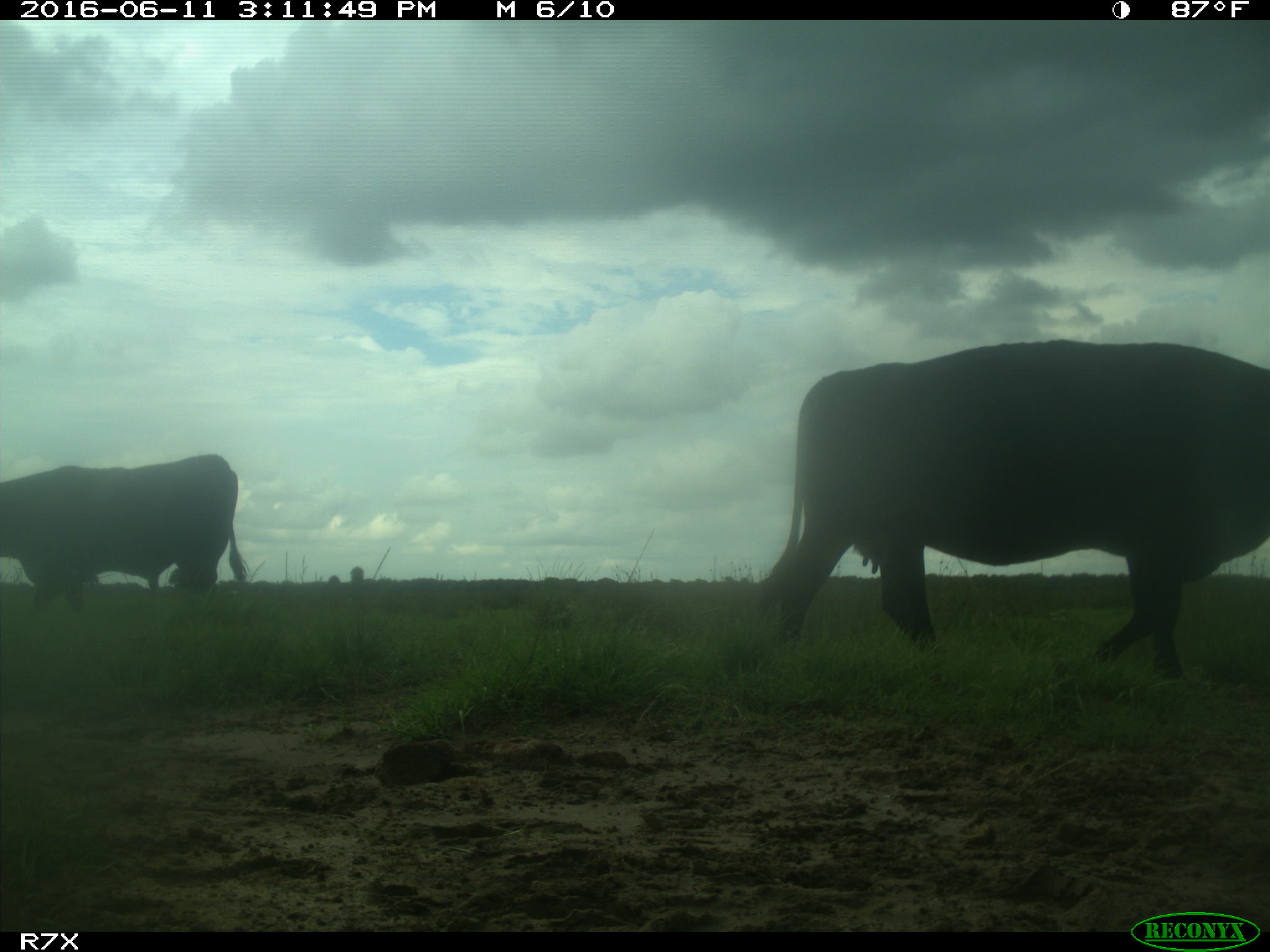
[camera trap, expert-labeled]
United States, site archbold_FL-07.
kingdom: Animalia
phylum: Chordata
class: Mammalia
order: Artiodactyla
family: Bovidae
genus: Bos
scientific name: Bos taurus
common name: domestic cow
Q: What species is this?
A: Bos taurus (domestic cow).